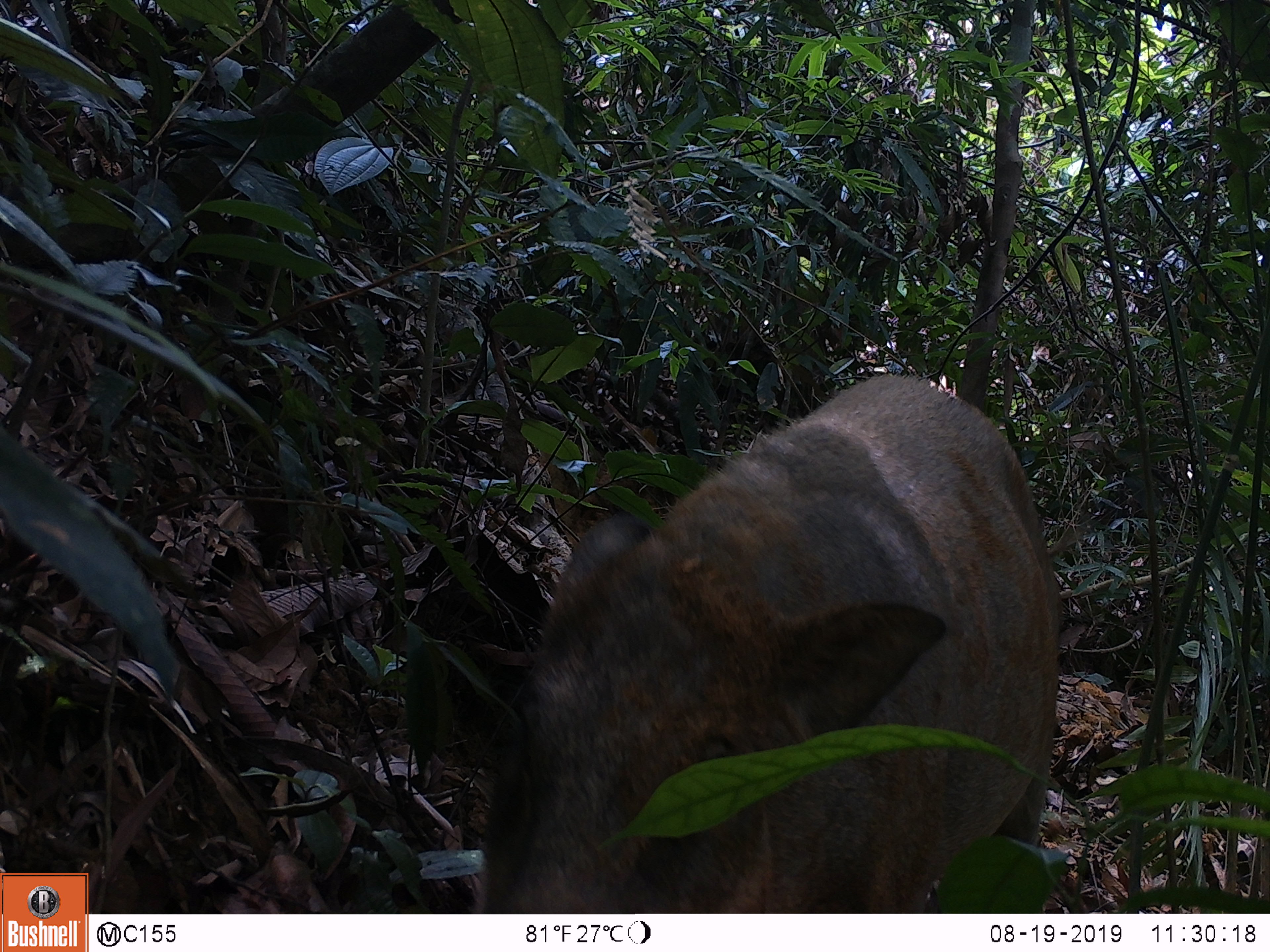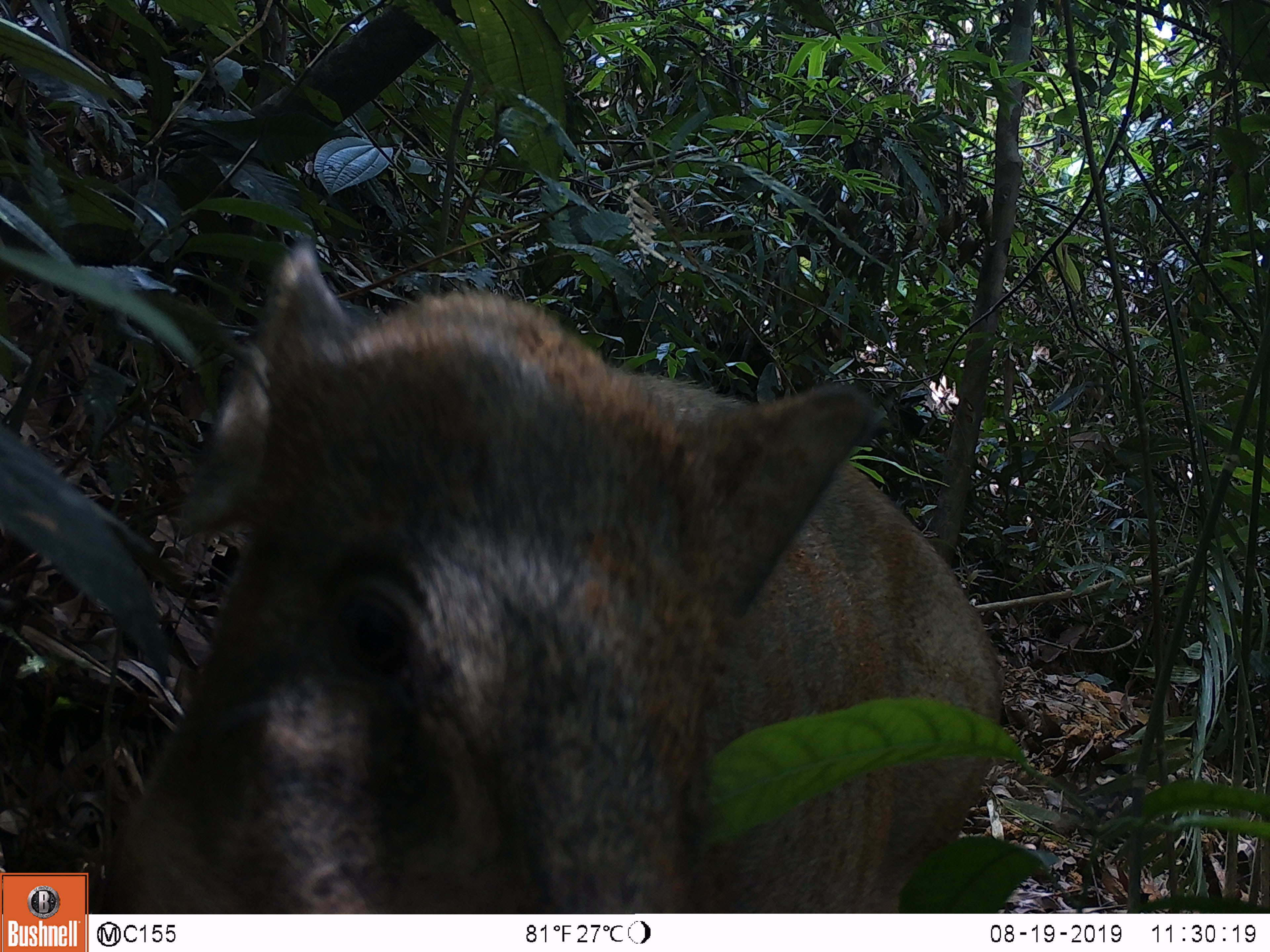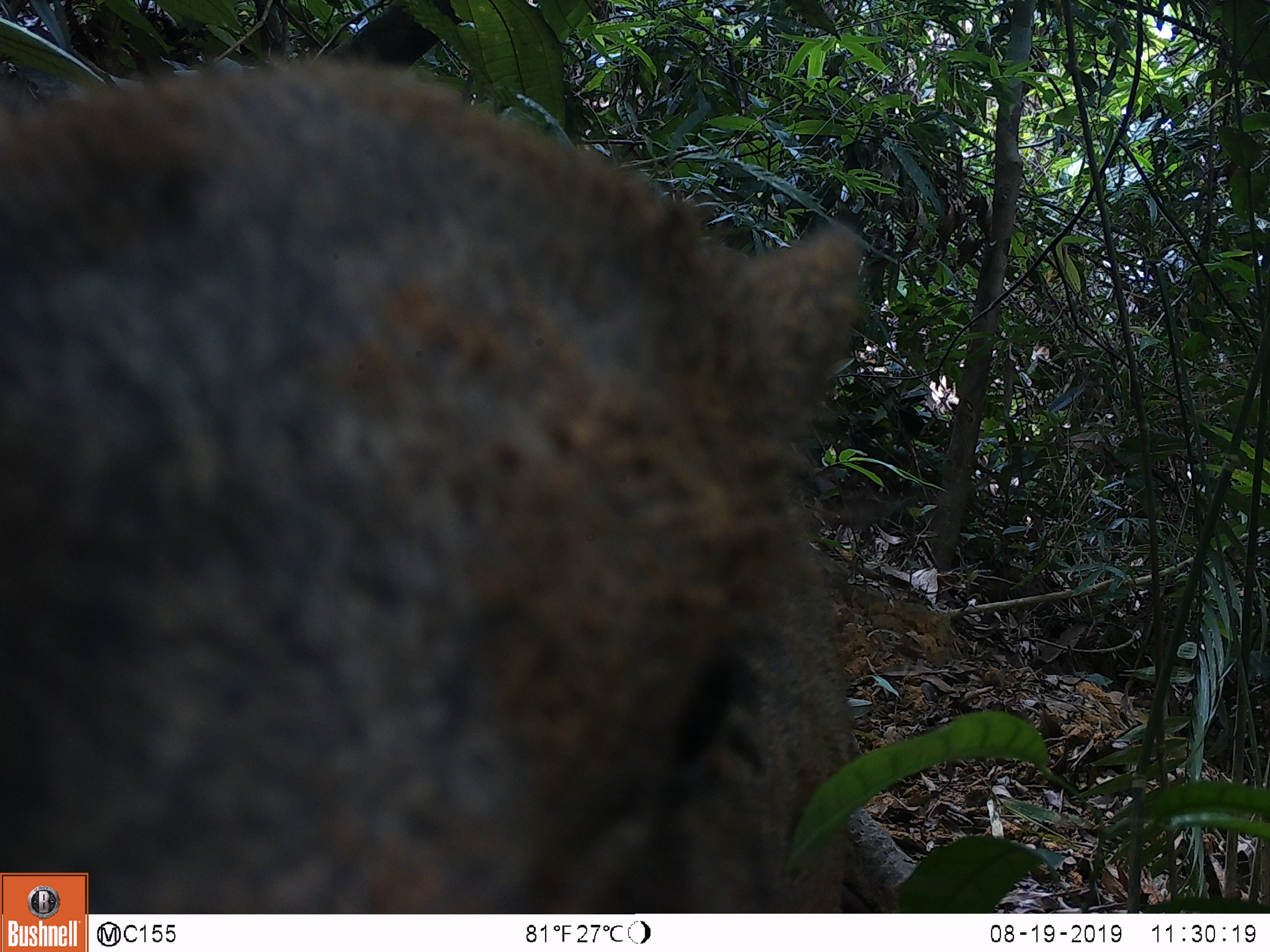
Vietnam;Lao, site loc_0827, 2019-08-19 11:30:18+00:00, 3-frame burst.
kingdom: Animalia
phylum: Chordata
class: Mammalia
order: Artiodactyla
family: Suidae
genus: Sus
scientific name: Sus scrofa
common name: eurasian wild pig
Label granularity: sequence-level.